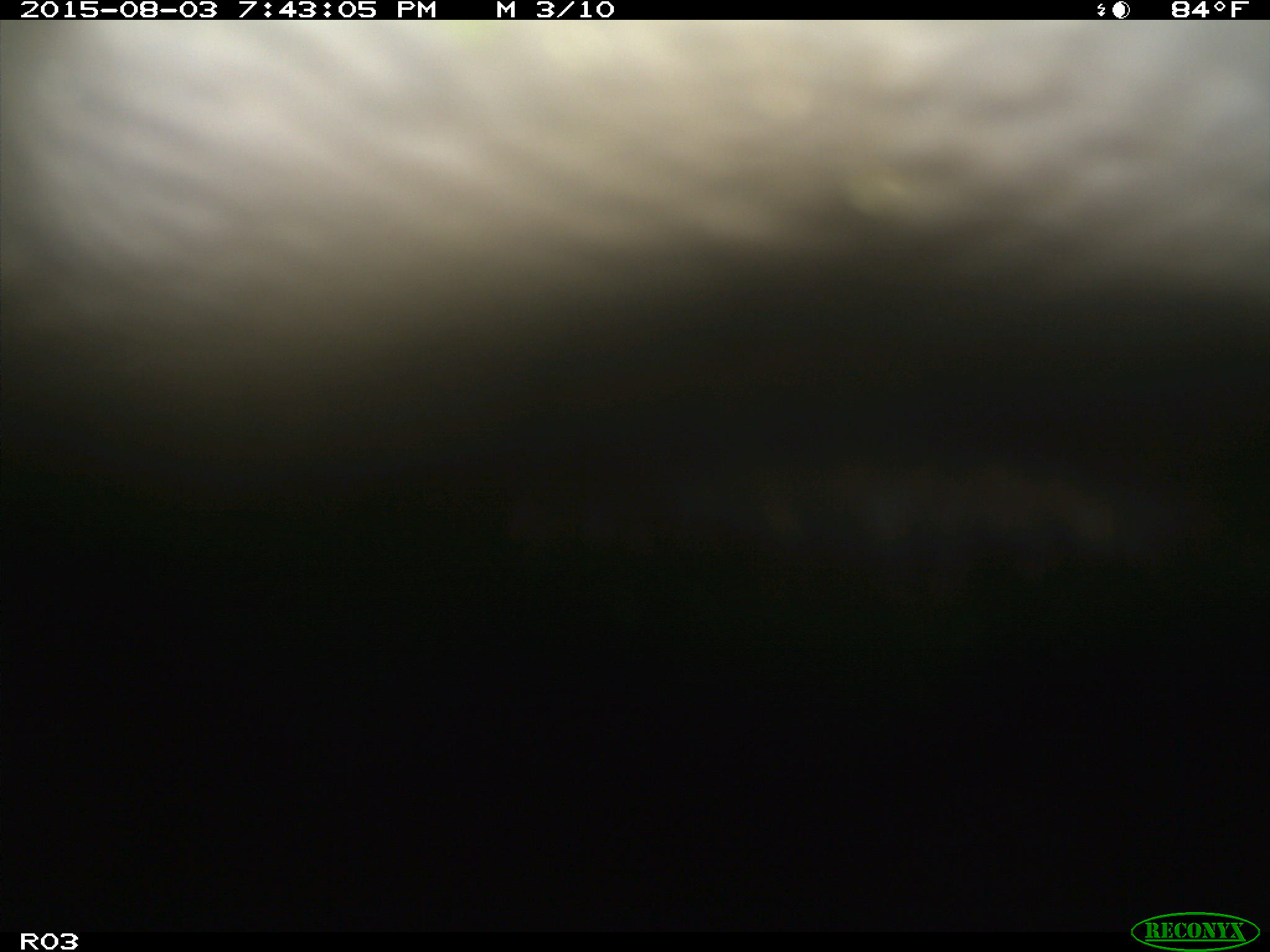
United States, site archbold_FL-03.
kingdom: Animalia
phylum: Chordata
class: Mammalia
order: Artiodactyla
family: Bovidae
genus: Bos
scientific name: Bos taurus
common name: domestic cow